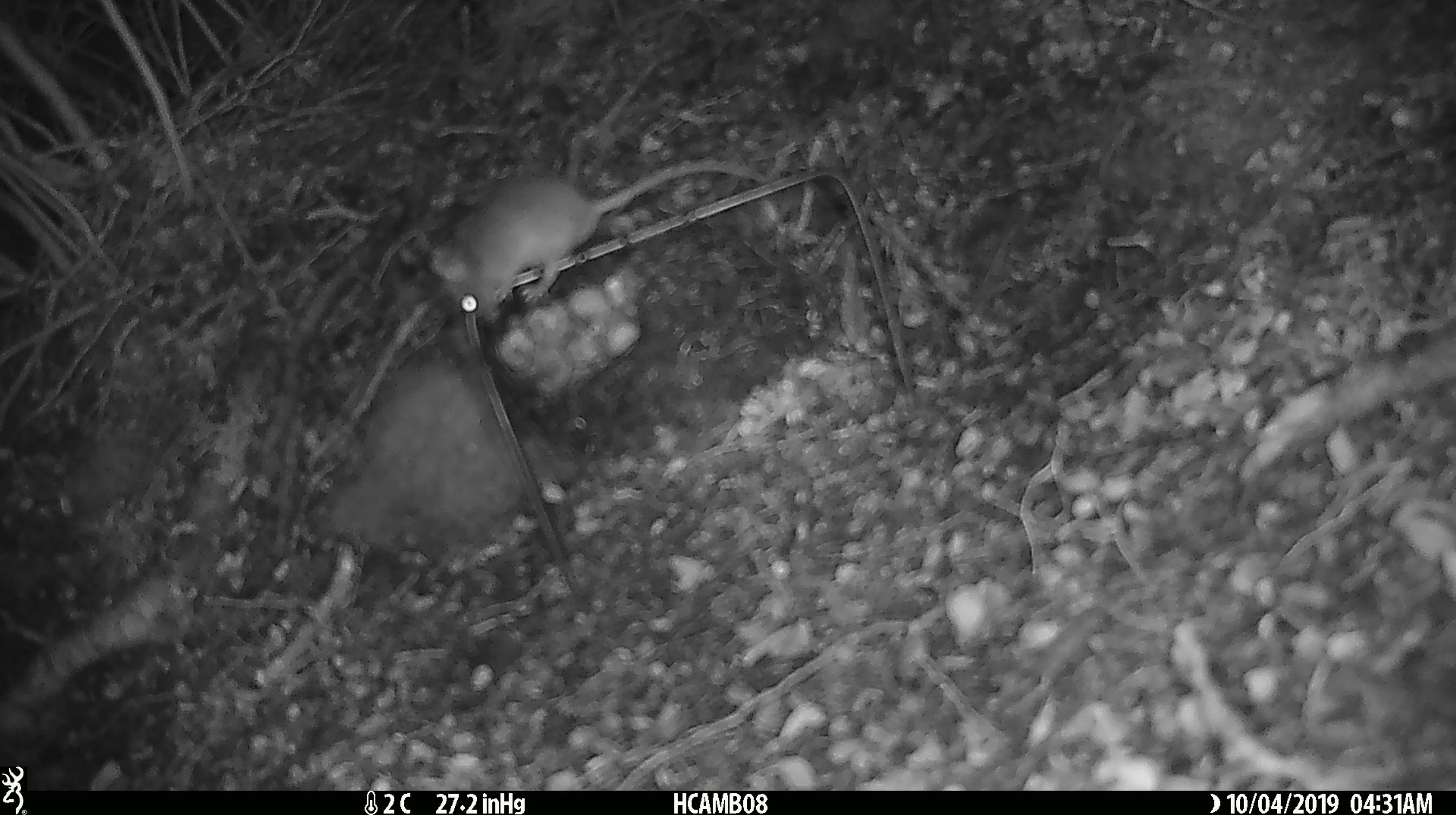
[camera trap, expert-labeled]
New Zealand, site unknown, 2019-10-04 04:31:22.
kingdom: Animalia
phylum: Chordata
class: Mammalia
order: Rodentia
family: Muridae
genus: Mus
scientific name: Mus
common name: mouse